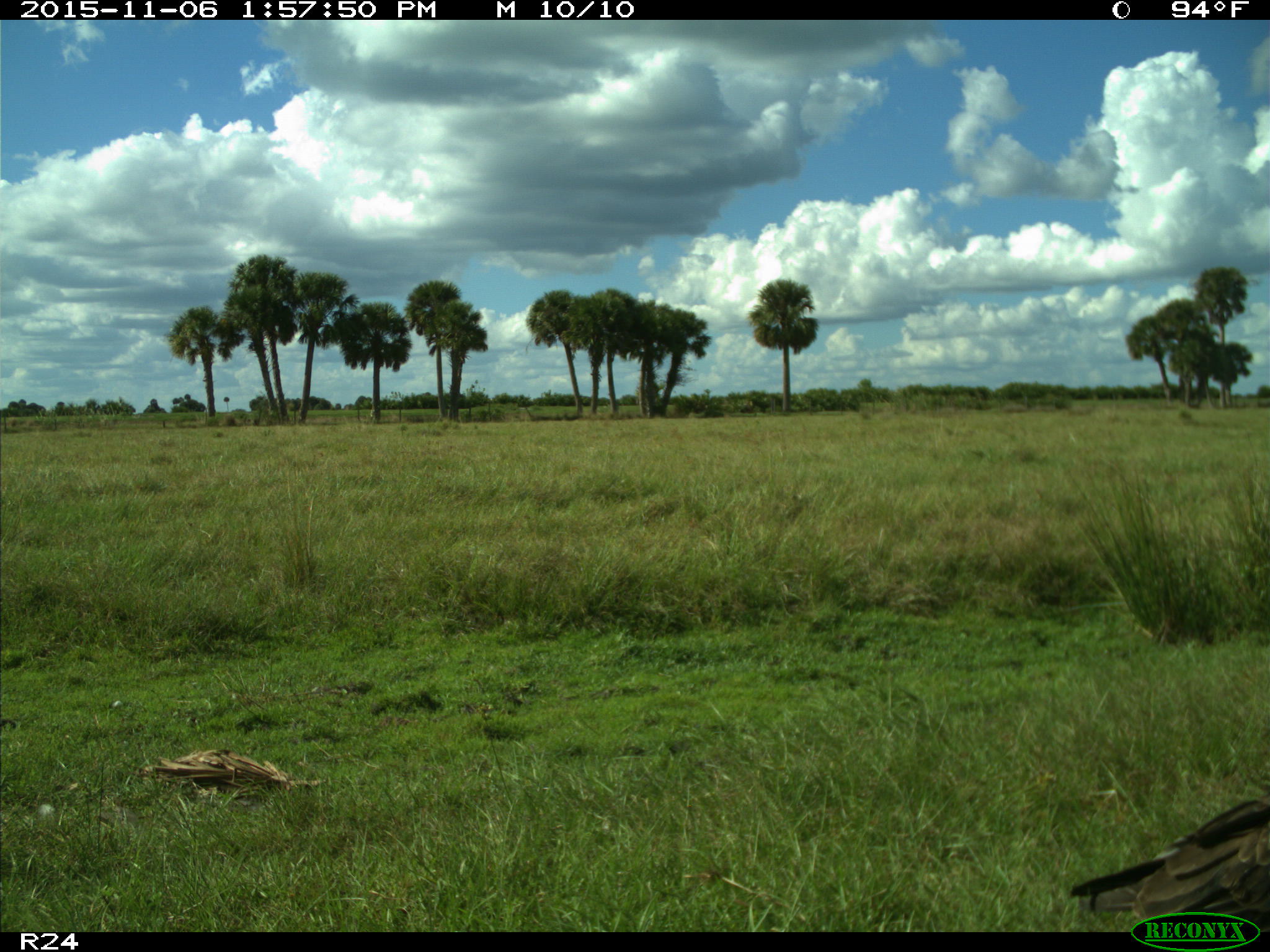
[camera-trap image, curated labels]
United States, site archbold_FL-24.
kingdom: Animalia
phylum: Chordata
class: Aves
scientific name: Aves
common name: birds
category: unidentified bird